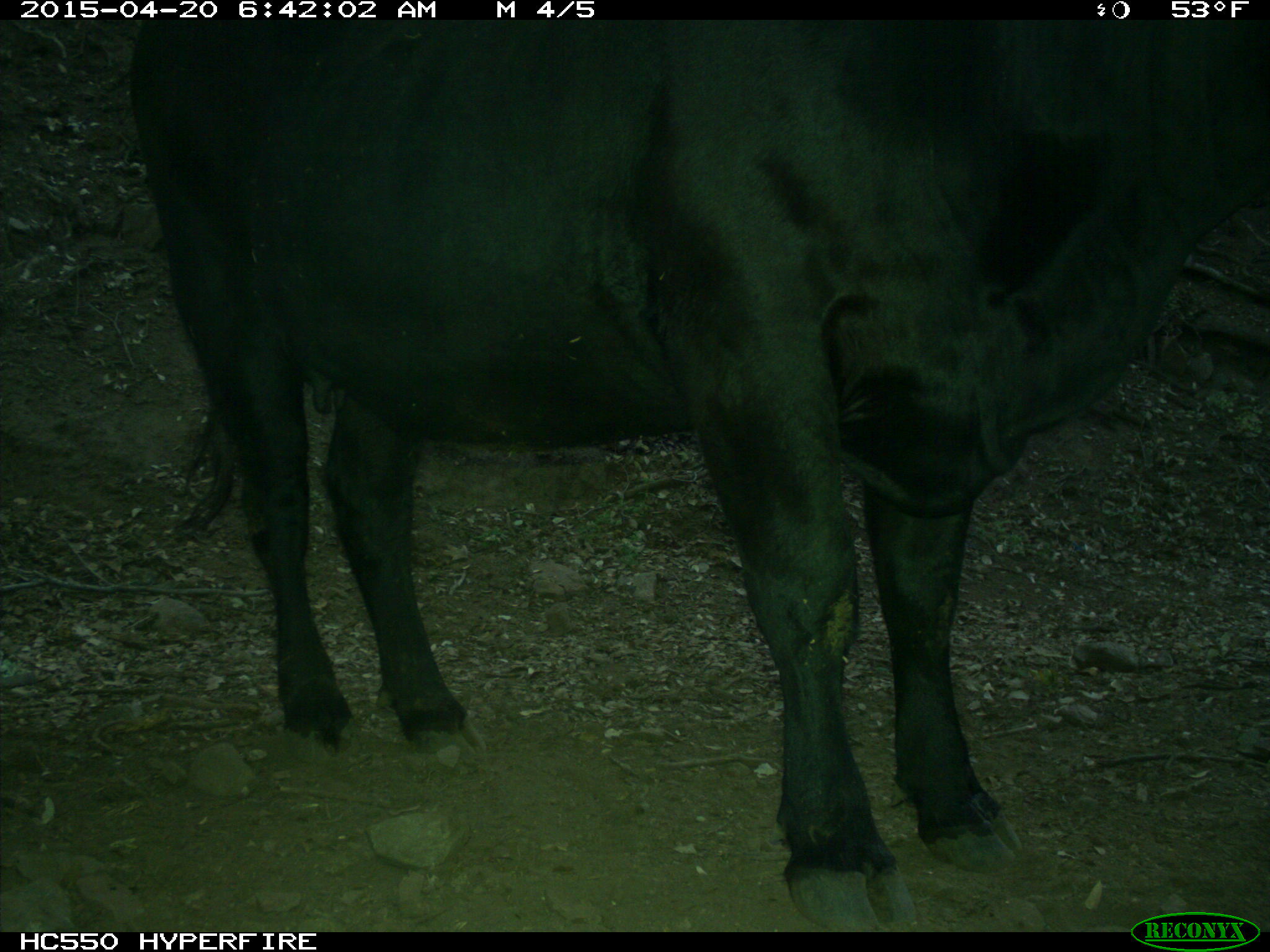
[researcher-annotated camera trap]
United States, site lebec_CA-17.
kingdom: Animalia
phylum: Chordata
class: Mammalia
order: Artiodactyla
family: Bovidae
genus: Bos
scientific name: Bos taurus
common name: domestic cow